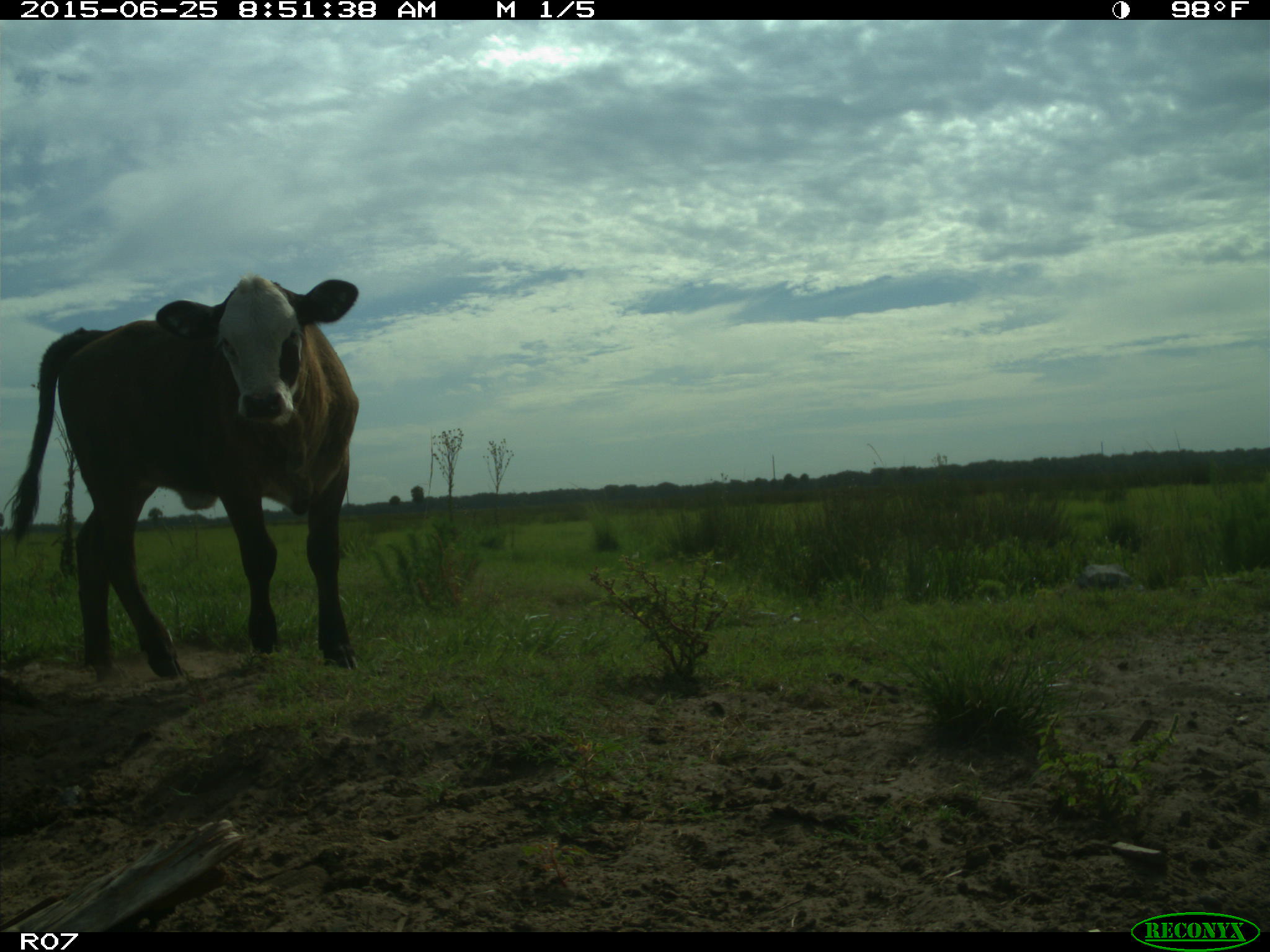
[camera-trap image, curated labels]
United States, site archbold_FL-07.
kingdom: Animalia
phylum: Chordata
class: Mammalia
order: Artiodactyla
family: Bovidae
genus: Bos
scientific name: Bos taurus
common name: domestic cow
Bos taurus (domestic cow).